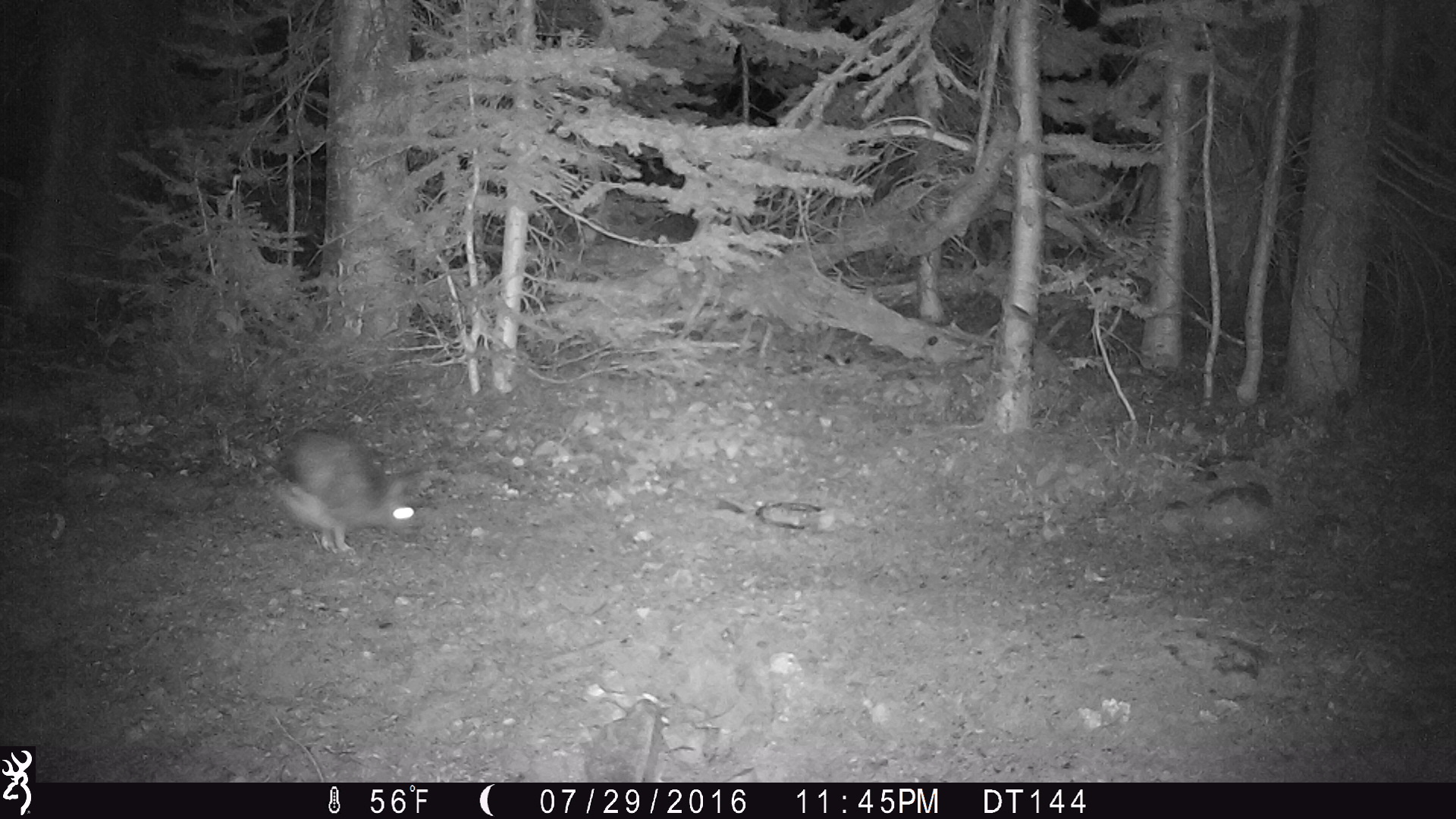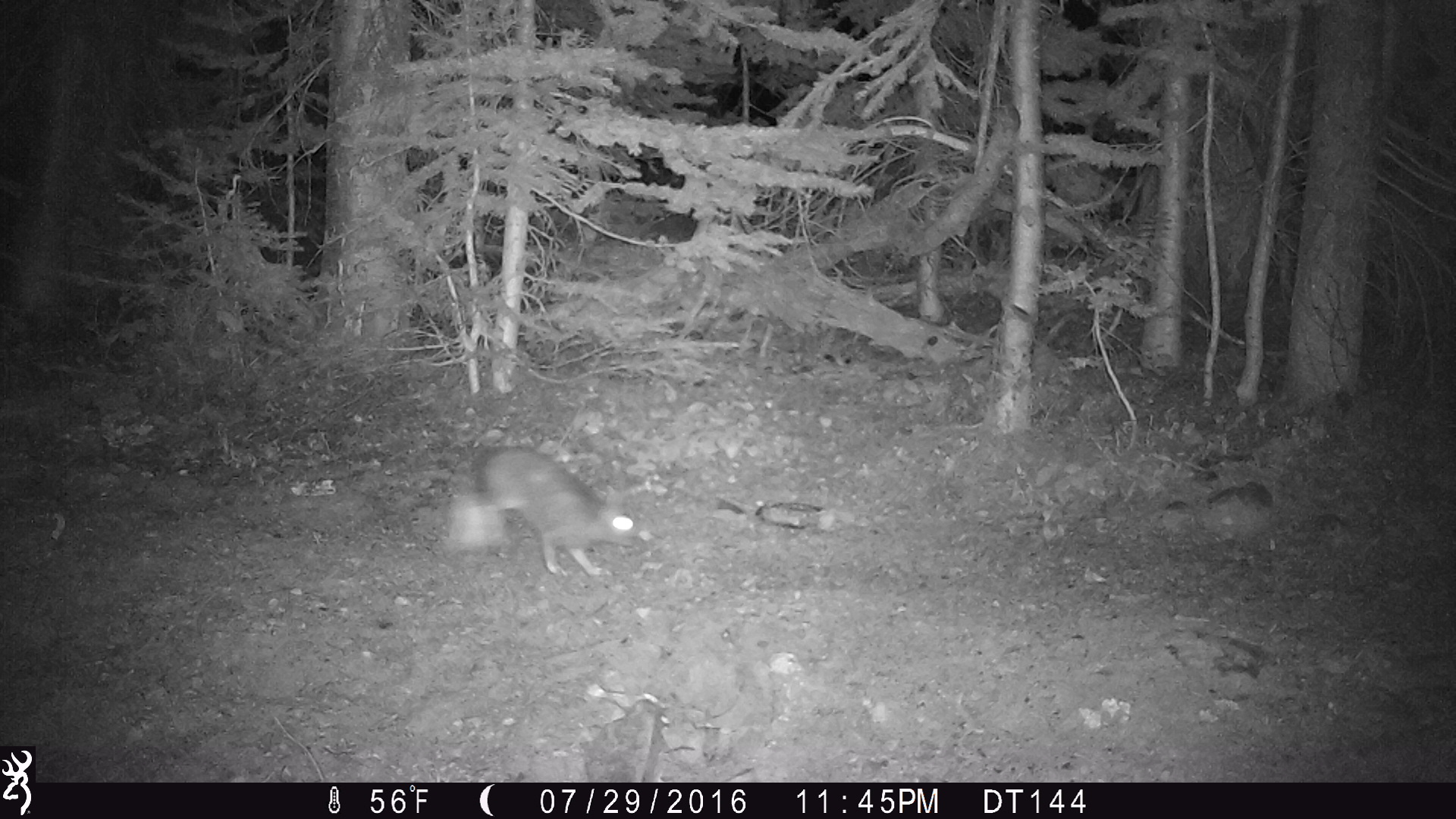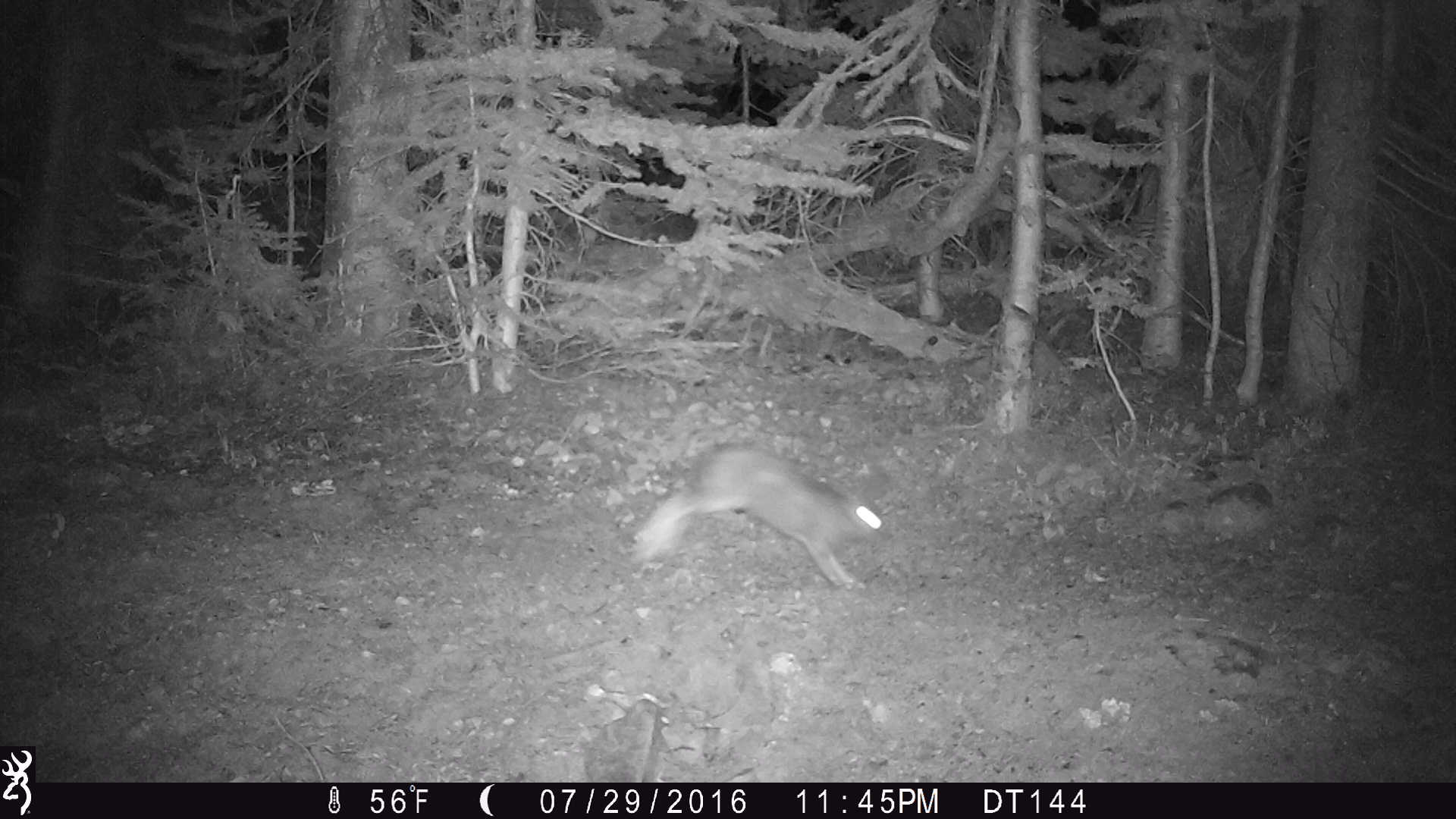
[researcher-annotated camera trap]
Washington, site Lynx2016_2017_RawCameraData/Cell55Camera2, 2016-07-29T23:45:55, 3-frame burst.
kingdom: Animalia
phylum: Chordata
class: Mammalia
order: Lagomorpha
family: Leporidae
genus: Lepus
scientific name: Lepus americanus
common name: snowshoe hare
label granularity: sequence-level